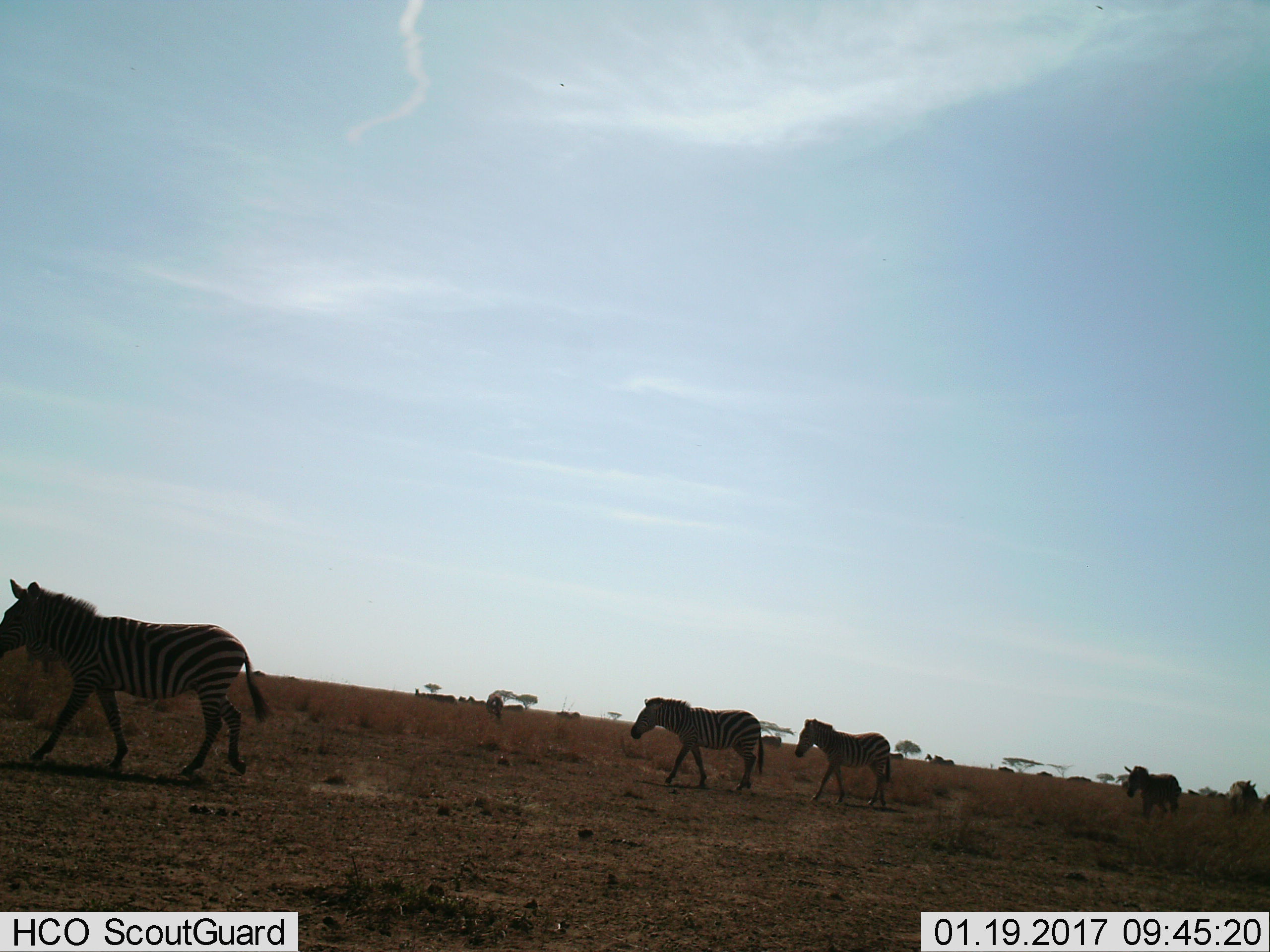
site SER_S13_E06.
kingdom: Animalia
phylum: Chordata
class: Mammalia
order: Perissodactyla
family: Equidae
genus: Equus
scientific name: Equus quagga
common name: plains zebra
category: zebraplains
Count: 4.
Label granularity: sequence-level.